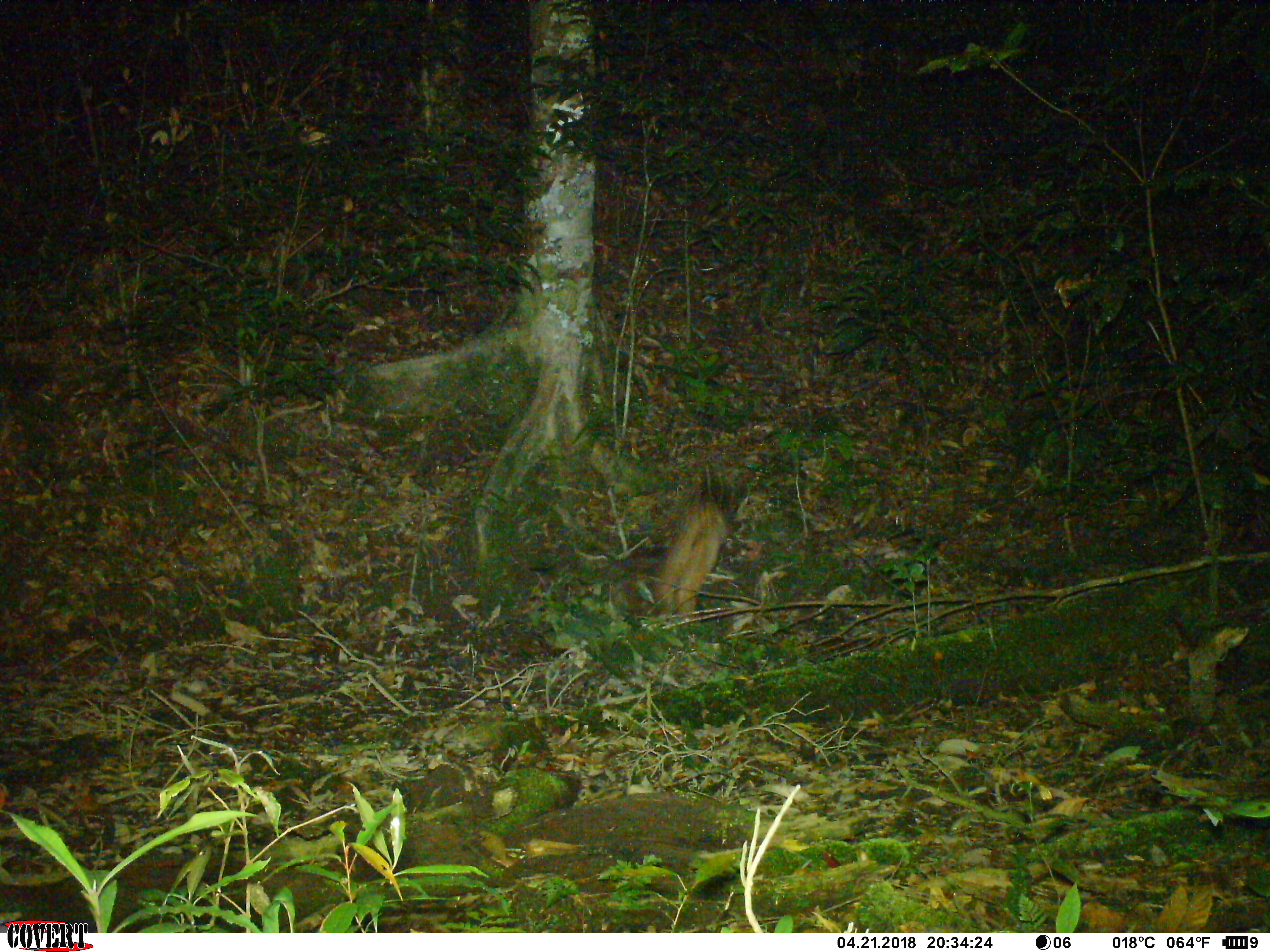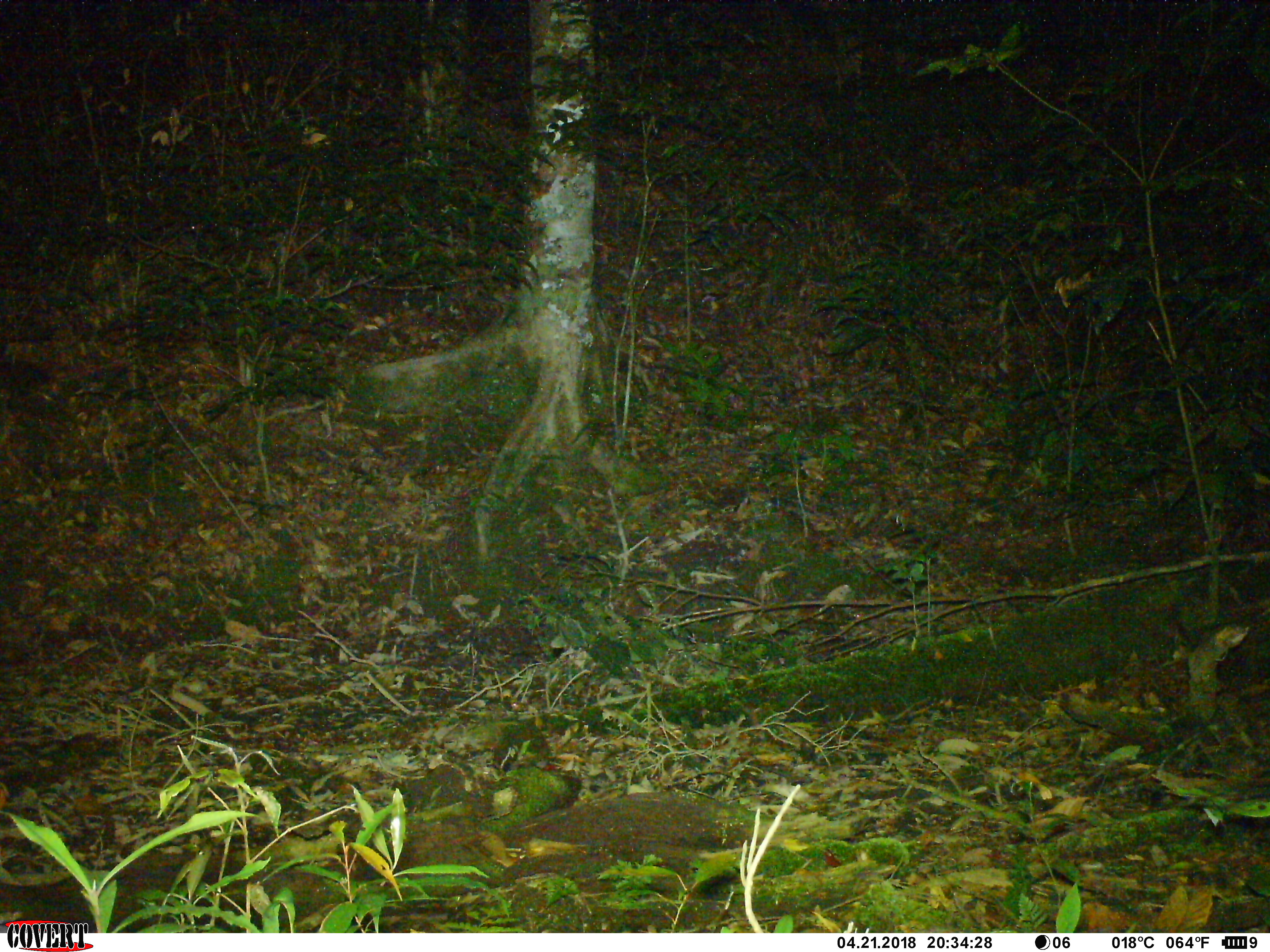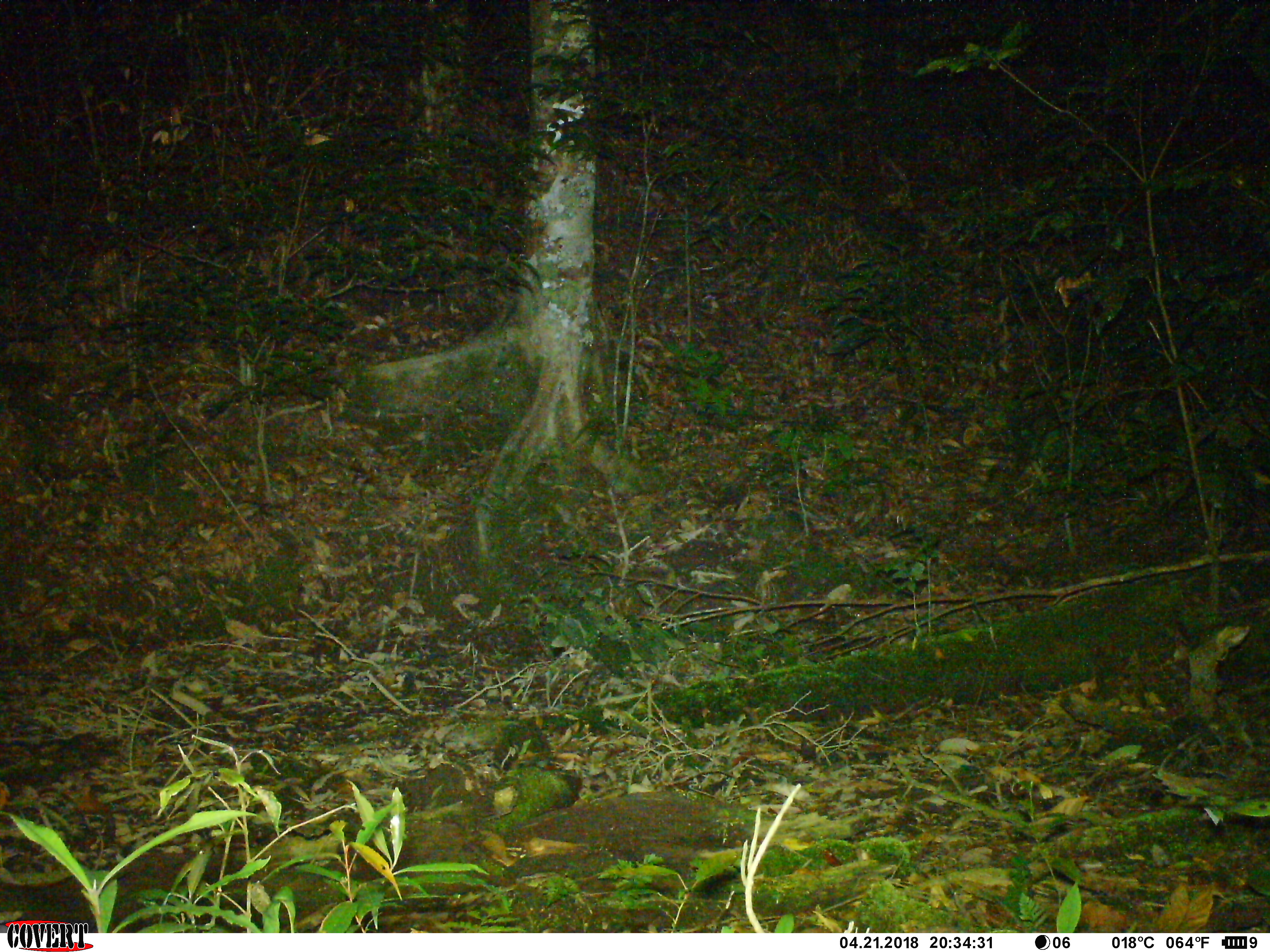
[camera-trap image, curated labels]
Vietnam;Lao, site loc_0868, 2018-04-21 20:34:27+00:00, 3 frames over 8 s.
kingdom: Animalia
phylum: Chordata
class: Aves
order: Strigiformes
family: Strigidae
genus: Strix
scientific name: Strix leptogrammica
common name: brown wood owl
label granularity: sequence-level